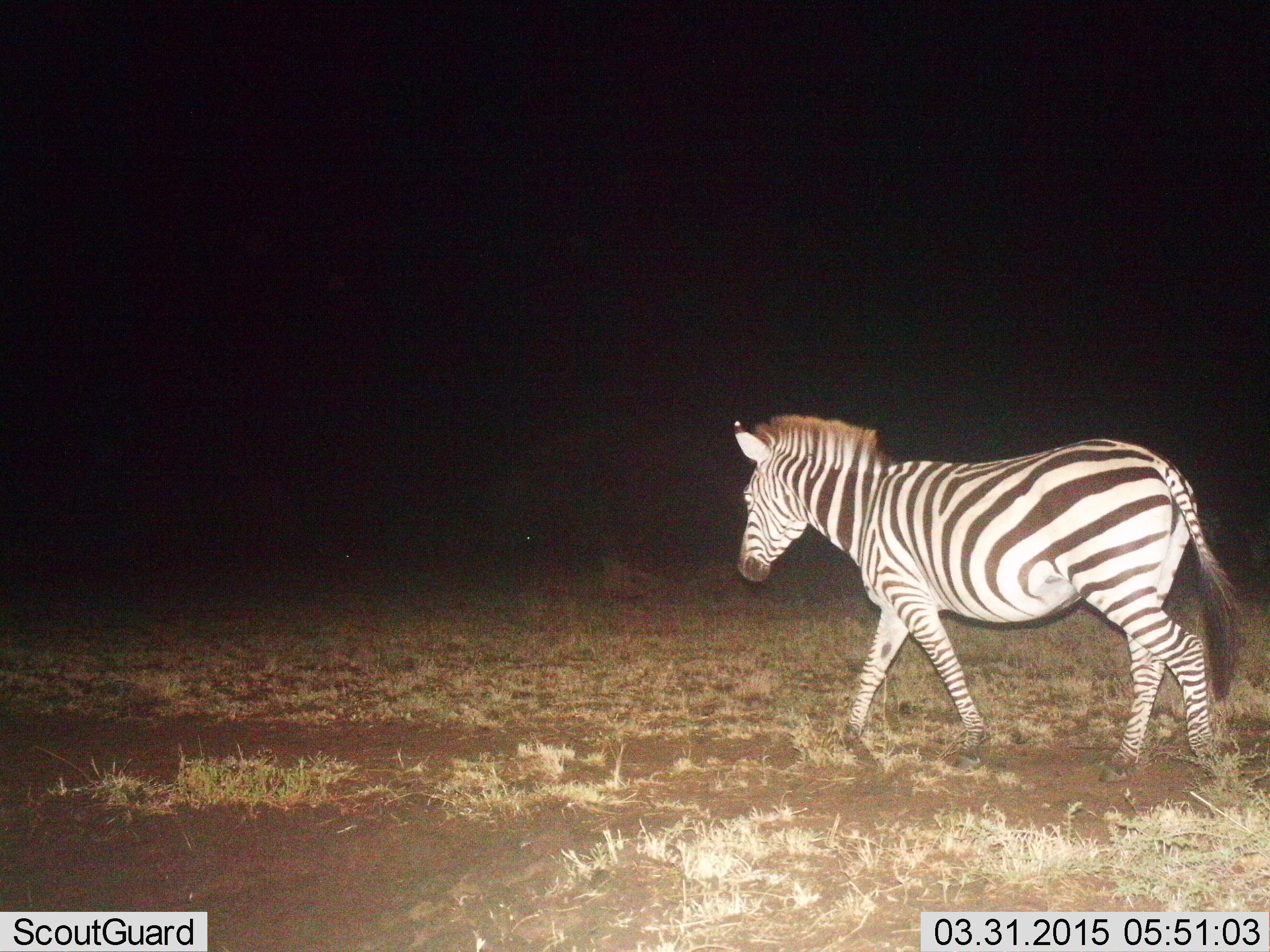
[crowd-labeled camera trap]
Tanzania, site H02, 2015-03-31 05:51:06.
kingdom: Animalia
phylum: Chordata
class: Mammalia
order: Perissodactyla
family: Equidae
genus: Equus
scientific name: Equus quagga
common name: plains zebra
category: zebra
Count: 1.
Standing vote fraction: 0%.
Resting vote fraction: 0%.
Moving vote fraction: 100%.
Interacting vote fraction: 0%.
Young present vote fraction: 0%.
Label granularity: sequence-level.